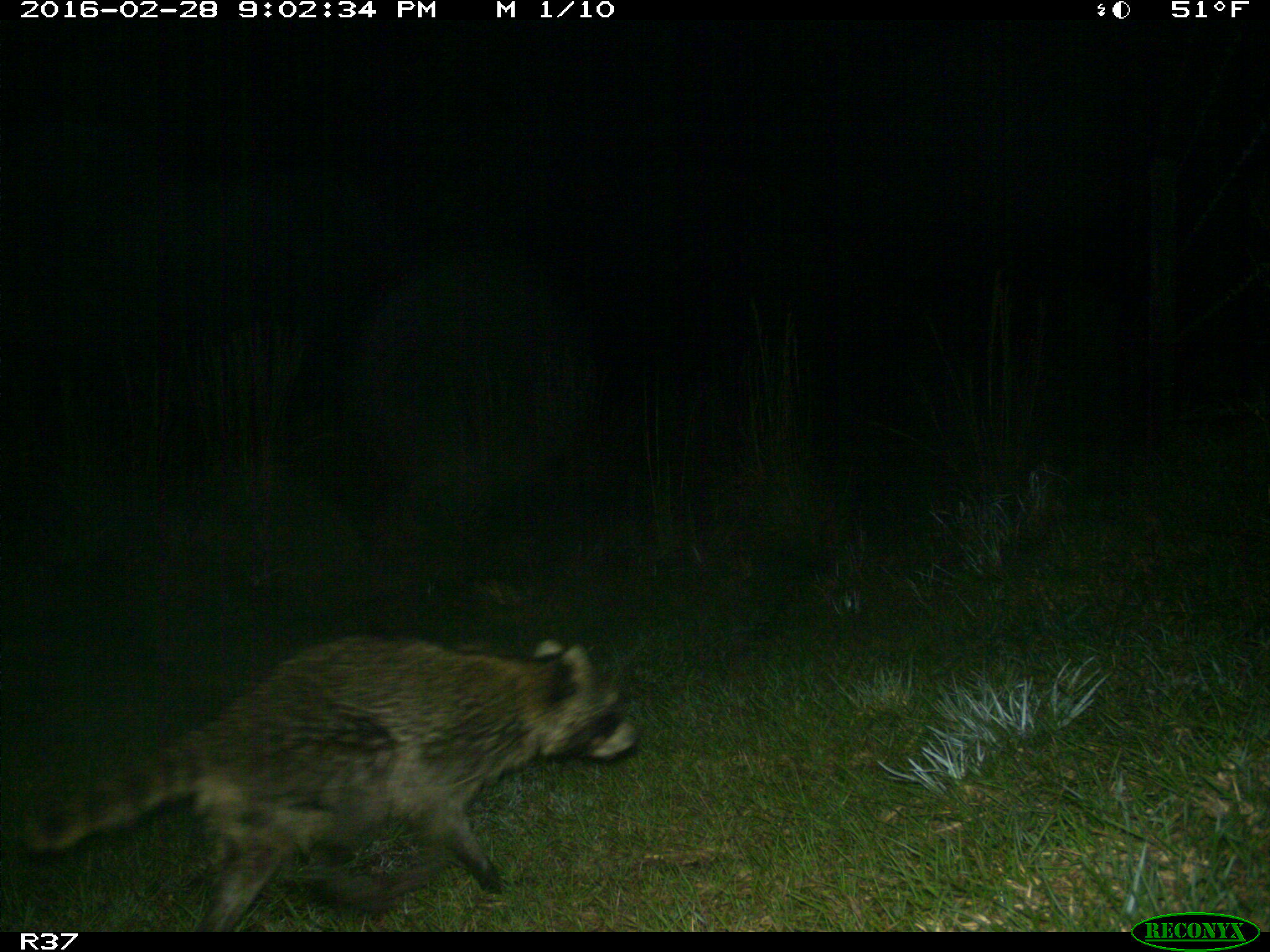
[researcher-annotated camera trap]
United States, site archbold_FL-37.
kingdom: Animalia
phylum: Chordata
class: Mammalia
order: Carnivora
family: Procyonidae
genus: Procyon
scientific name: Procyon lotor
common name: common raccoon